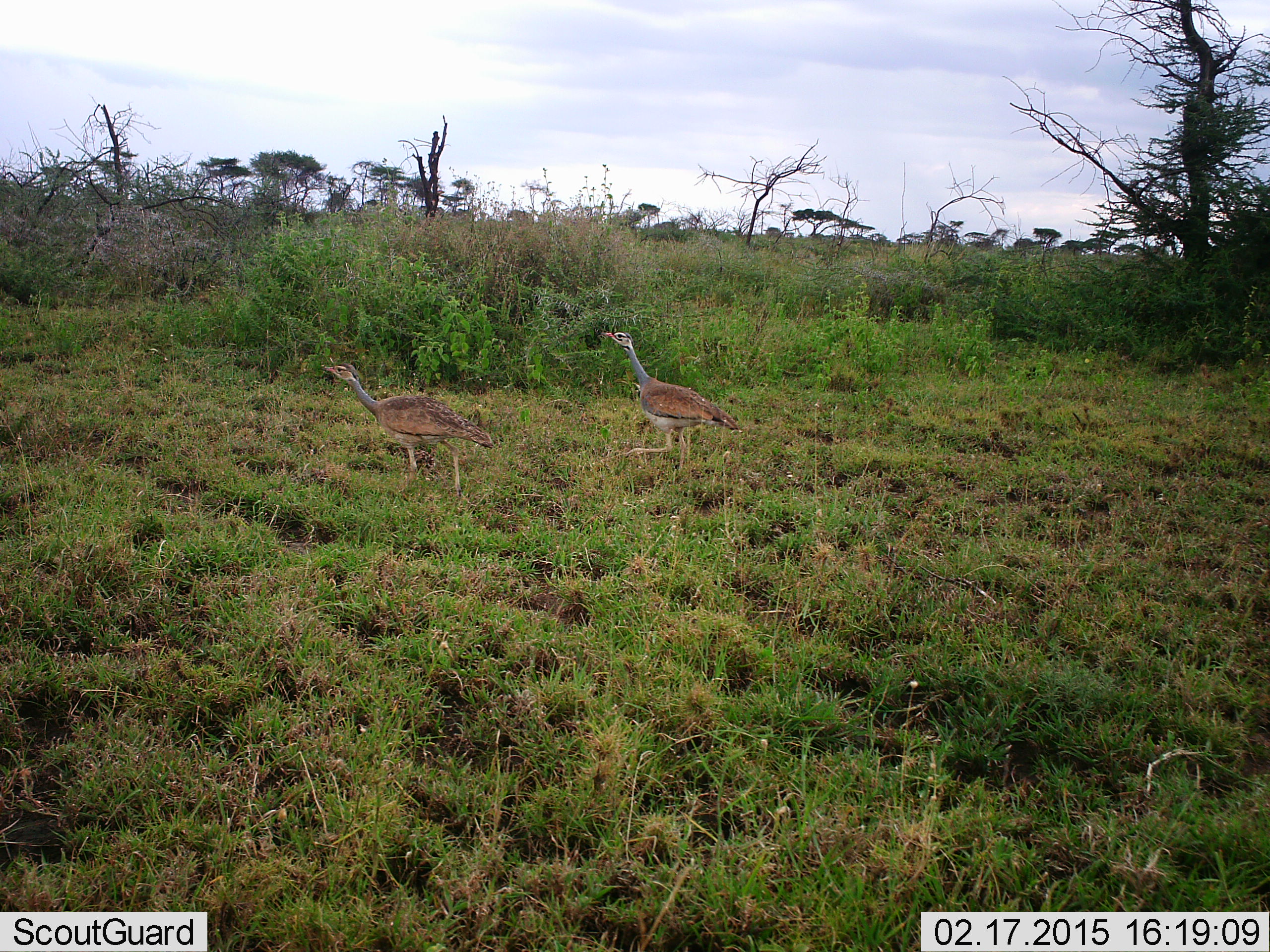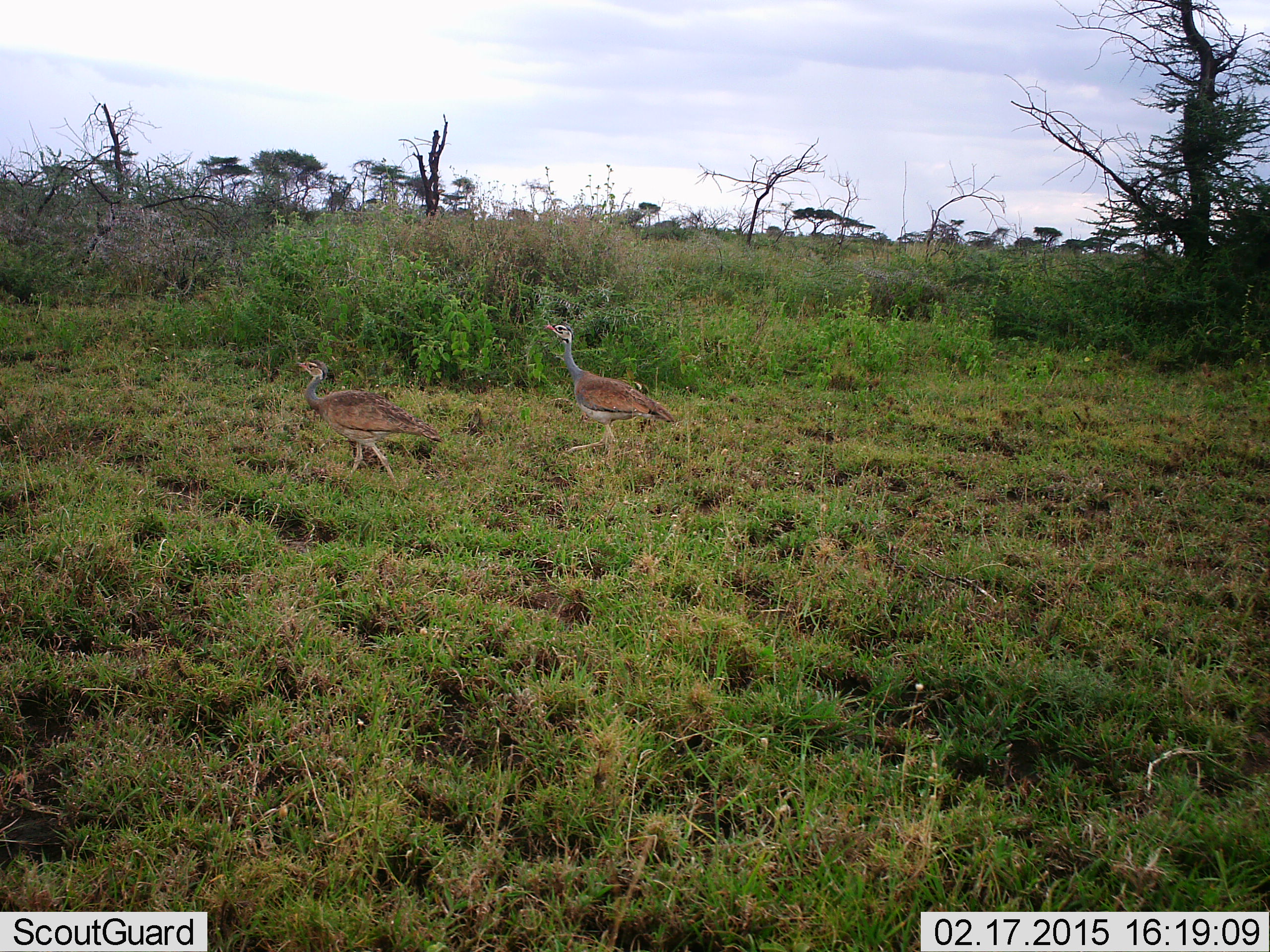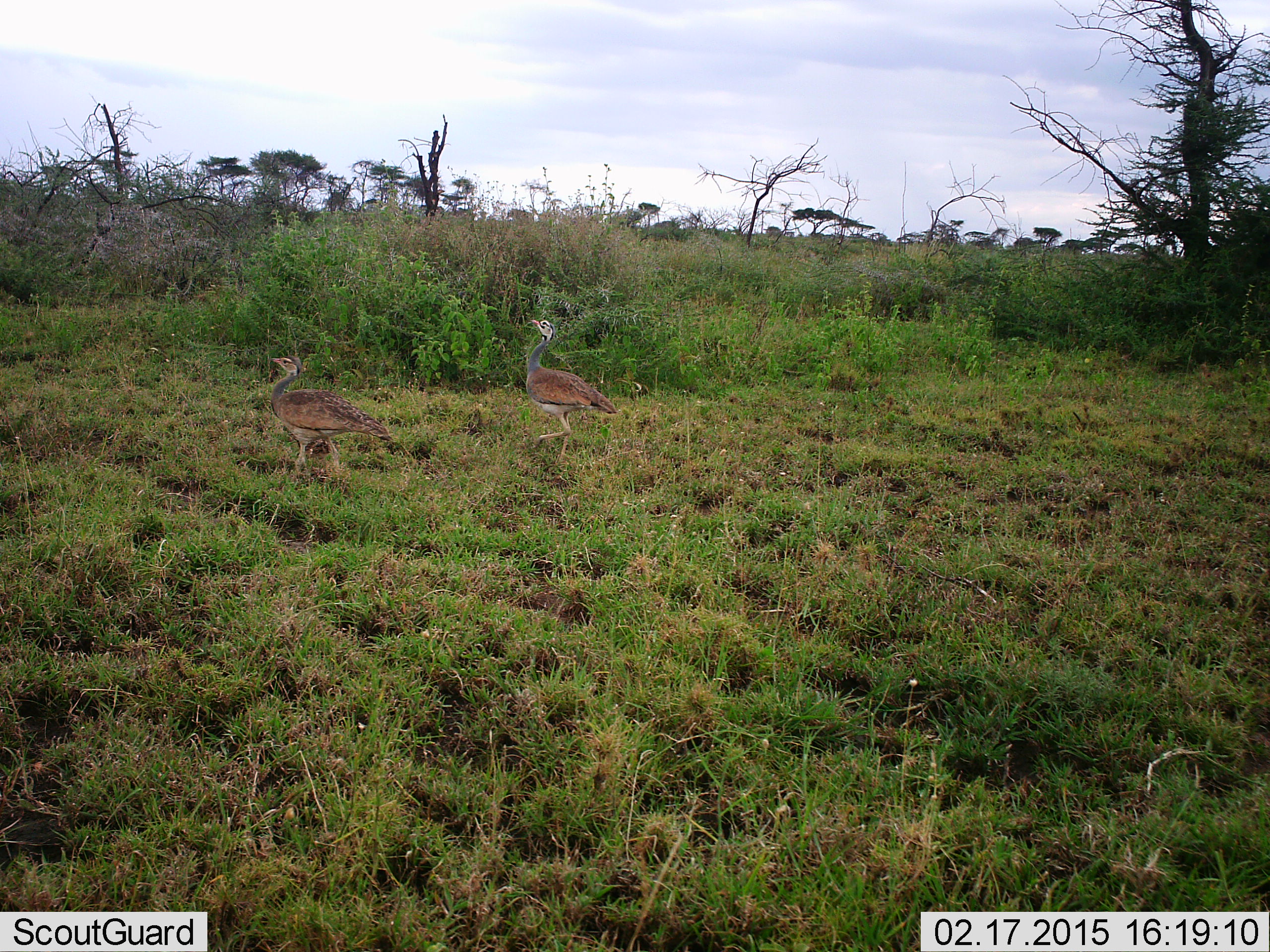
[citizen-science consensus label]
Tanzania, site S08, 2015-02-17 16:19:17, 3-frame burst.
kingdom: Animalia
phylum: Chordata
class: Aves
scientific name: Aves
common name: bird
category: otherbird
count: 2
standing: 20%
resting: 0%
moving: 90%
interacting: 0%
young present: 0%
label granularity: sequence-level